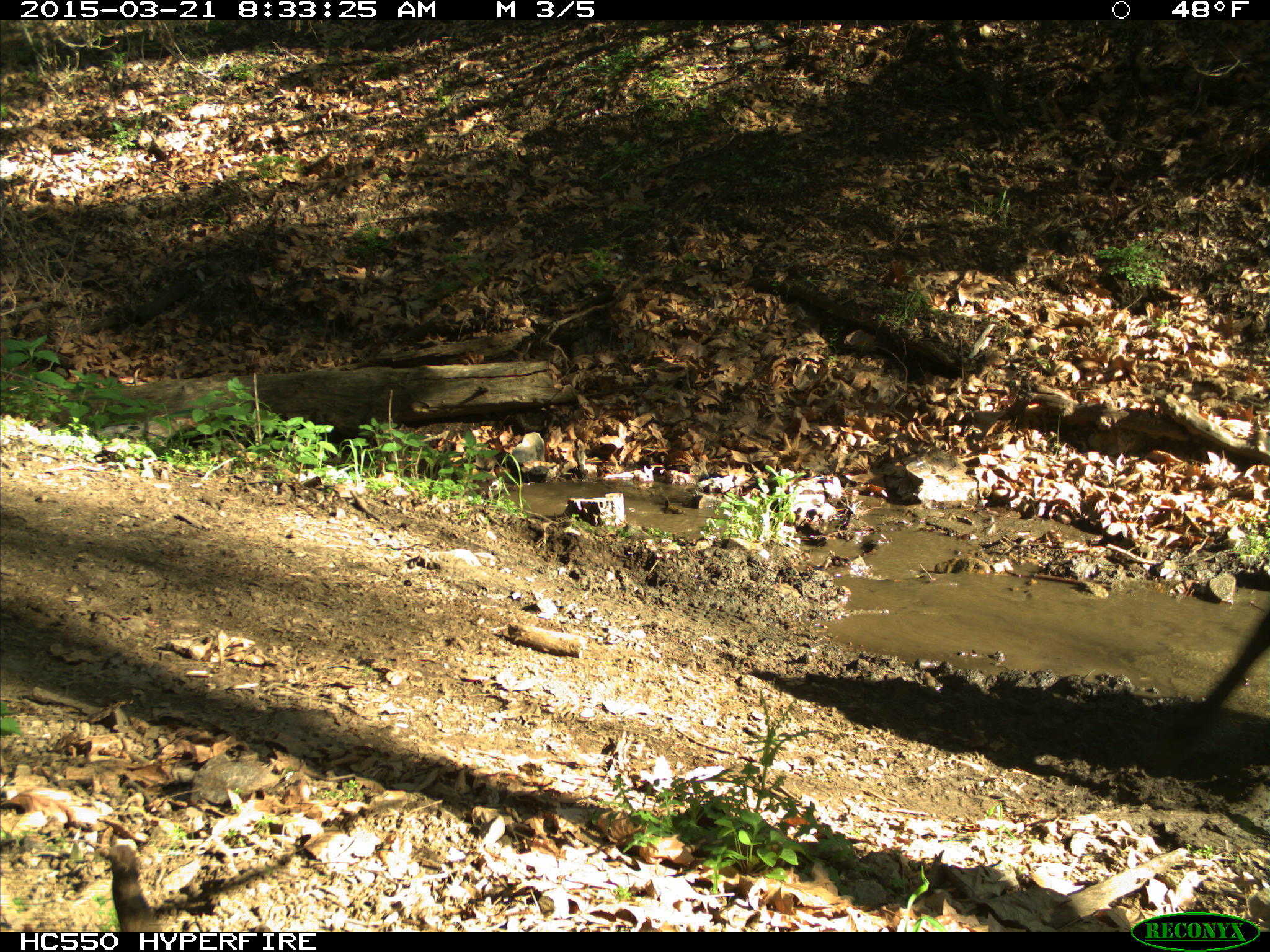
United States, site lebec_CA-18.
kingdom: Animalia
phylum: Chordata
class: Mammalia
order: Artiodactyla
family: Bovidae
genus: Bos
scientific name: Bos taurus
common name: domestic cow